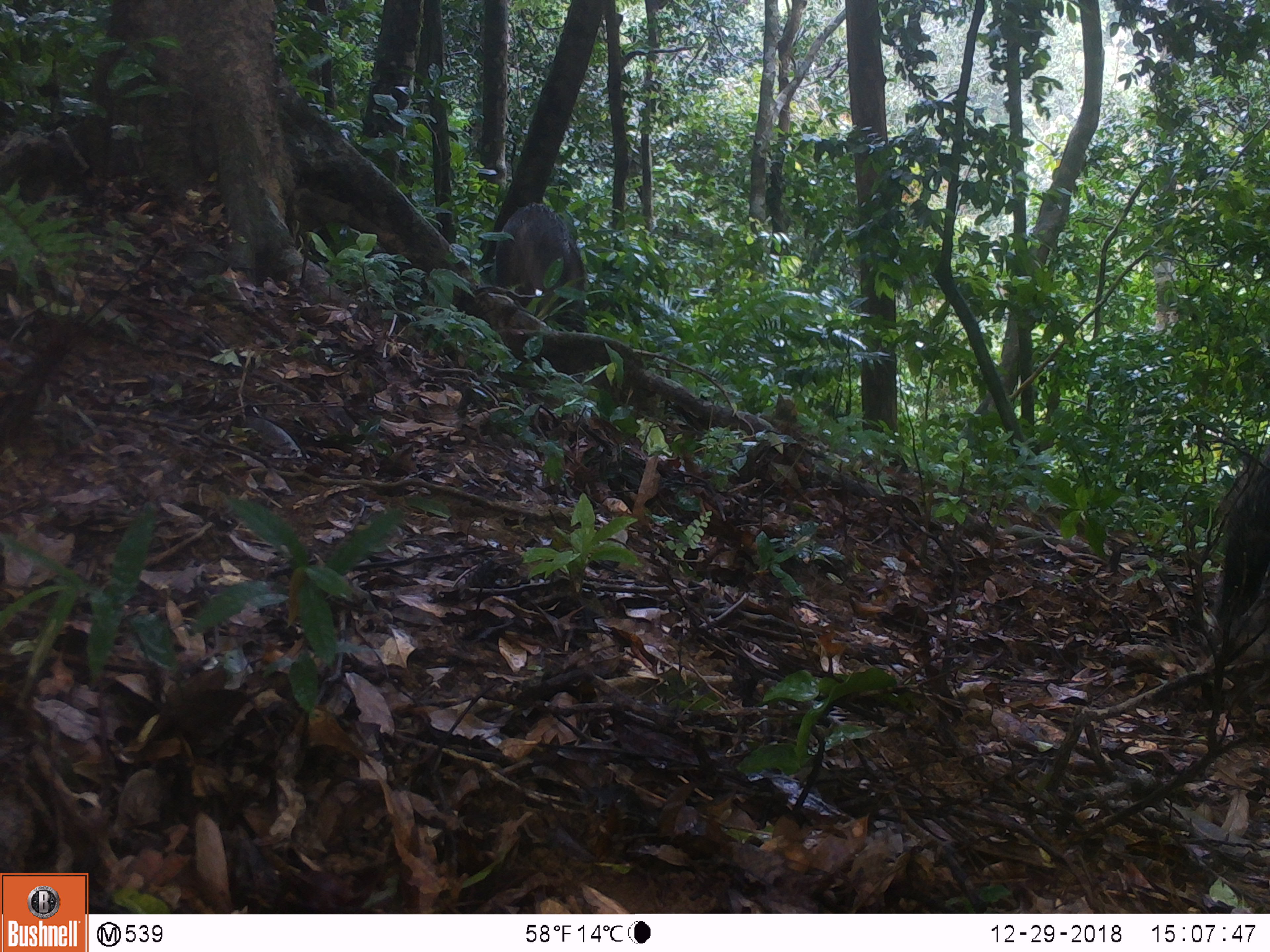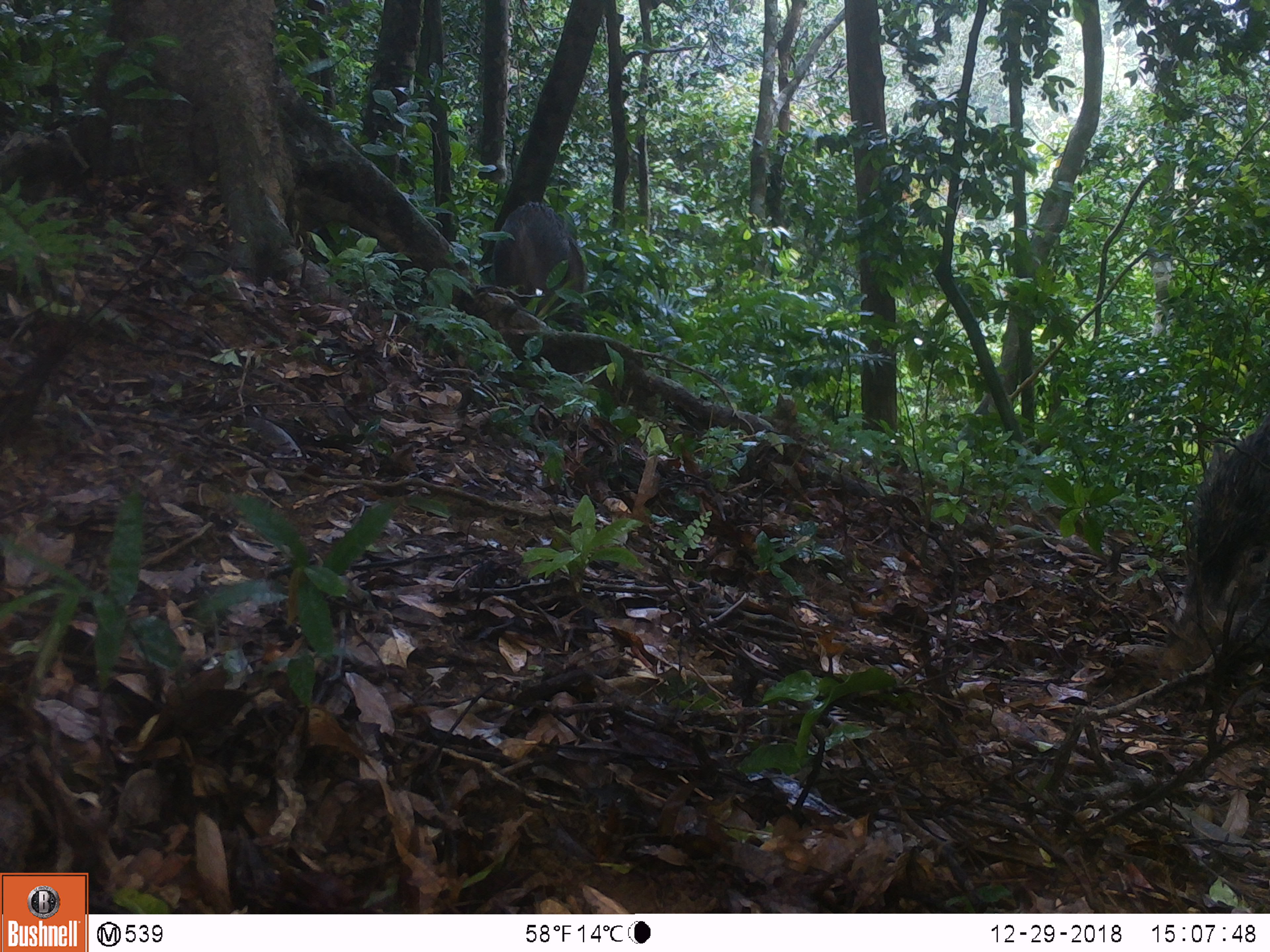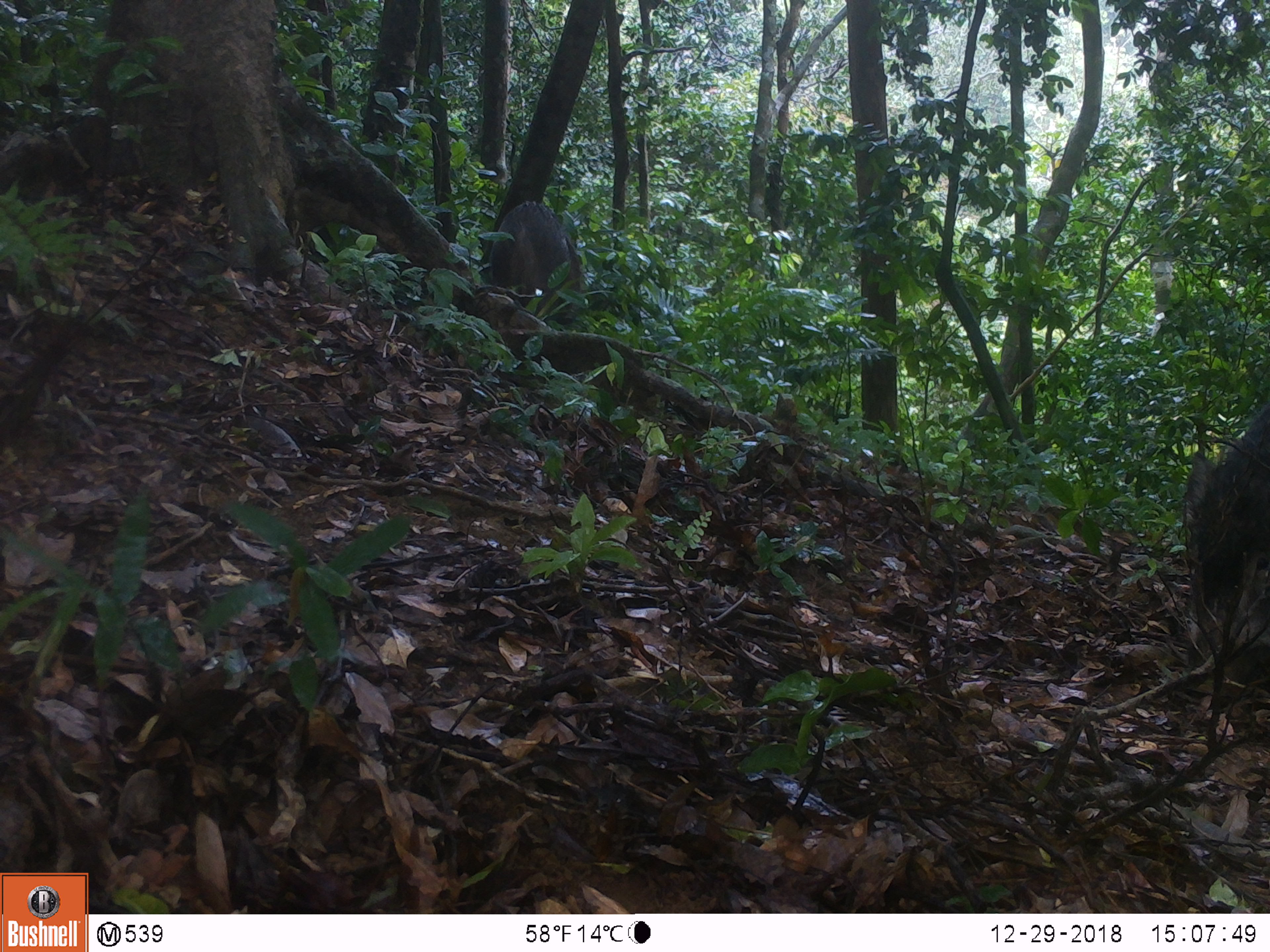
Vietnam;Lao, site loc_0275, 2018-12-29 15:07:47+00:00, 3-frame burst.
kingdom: Animalia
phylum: Chordata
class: Mammalia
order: Artiodactyla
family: Suidae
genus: Sus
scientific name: Sus scrofa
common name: eurasian wild pig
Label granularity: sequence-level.